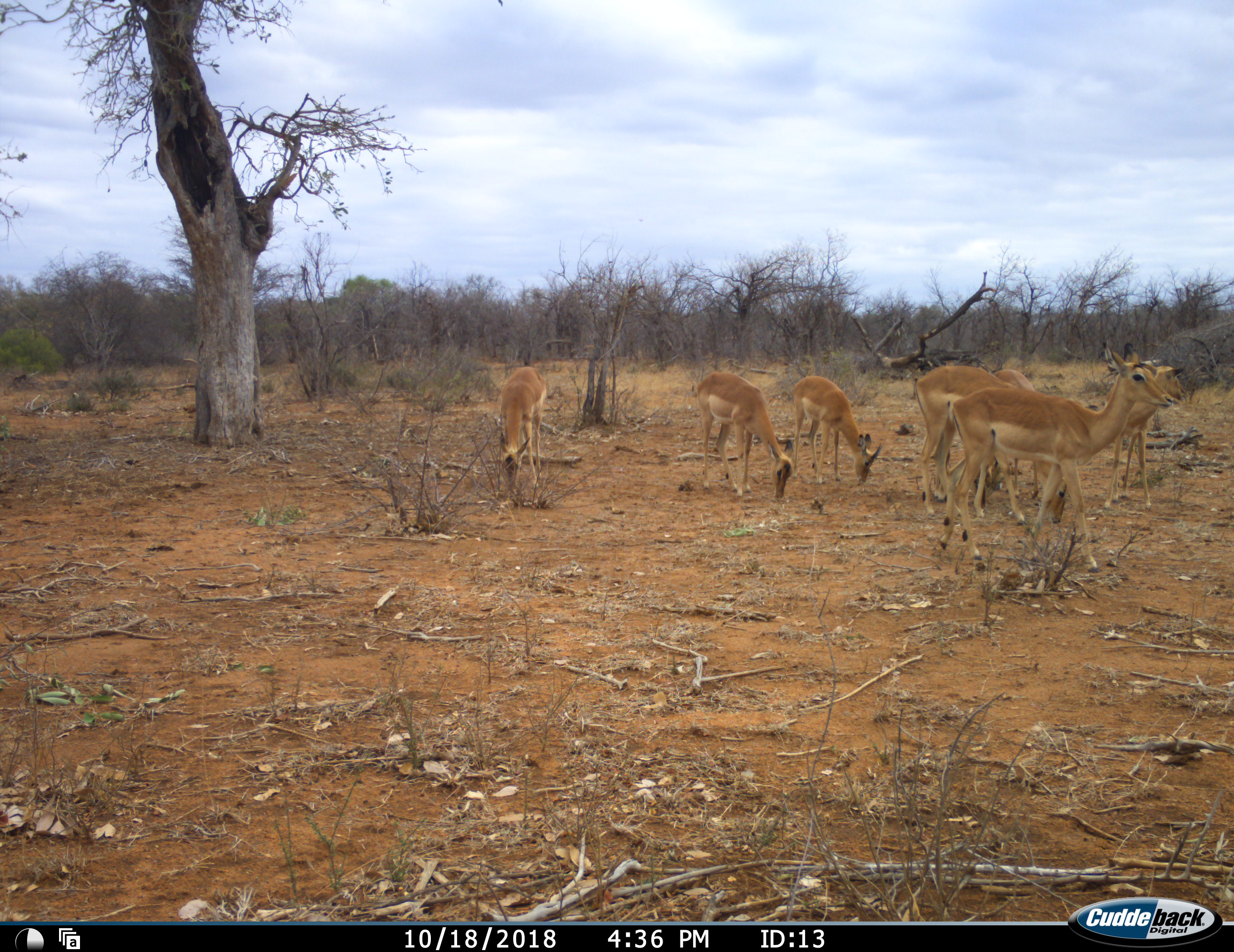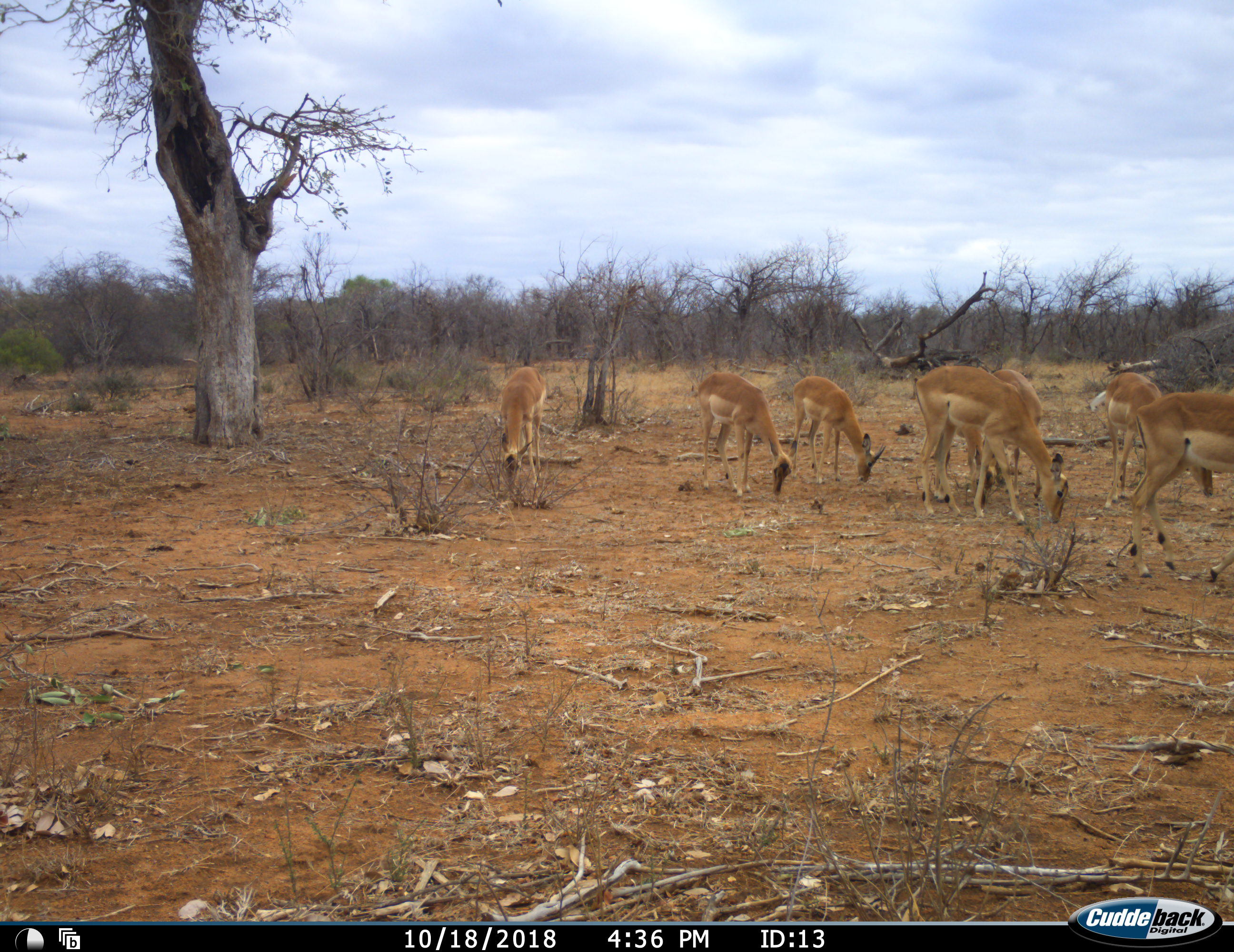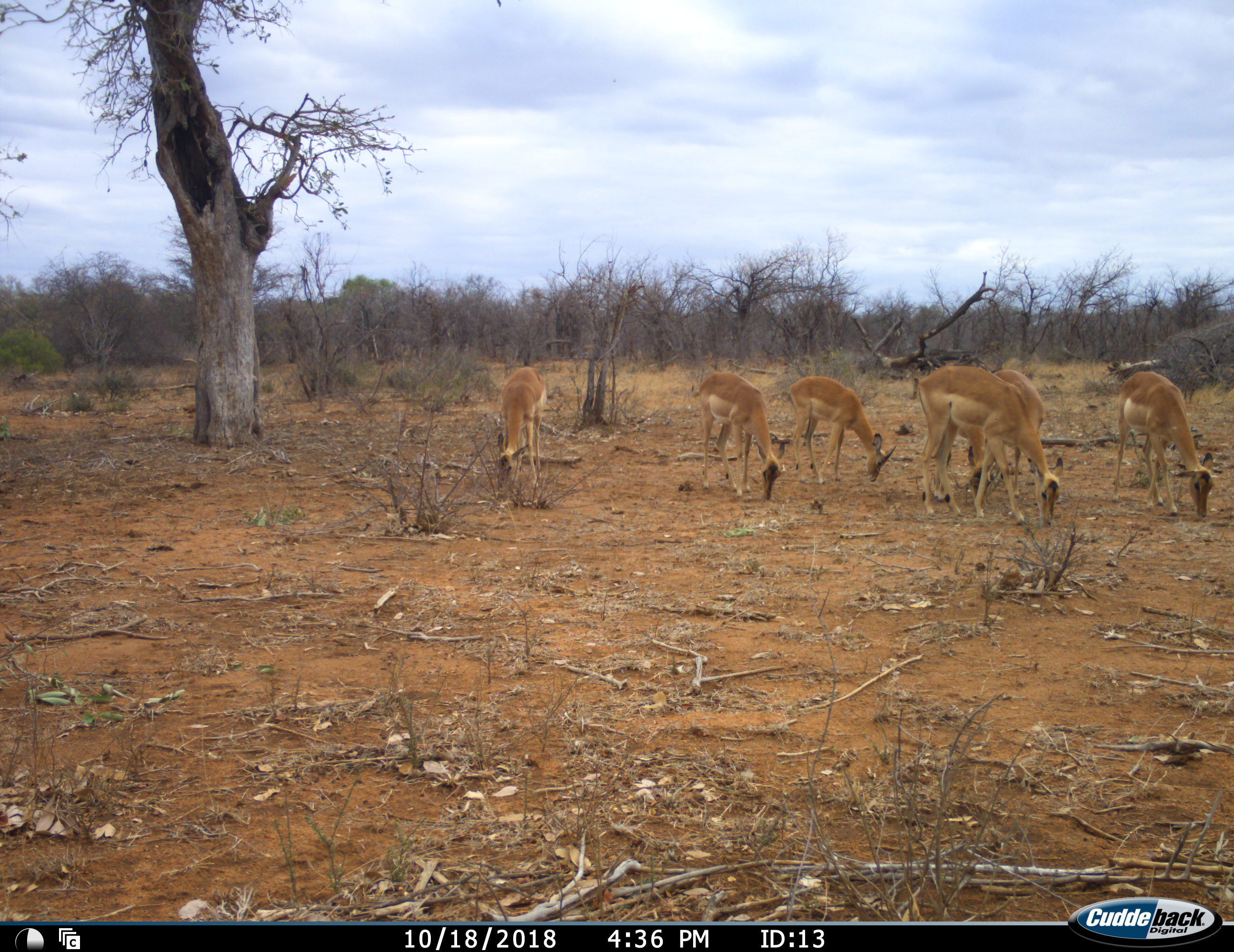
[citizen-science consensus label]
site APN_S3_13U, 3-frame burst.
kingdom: Animalia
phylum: Chordata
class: Mammalia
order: Artiodactyla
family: Bovidae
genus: Aepyceros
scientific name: Aepyceros melampus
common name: impala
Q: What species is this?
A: Impala (Aepyceros melampus).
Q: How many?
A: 7.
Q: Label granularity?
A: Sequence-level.